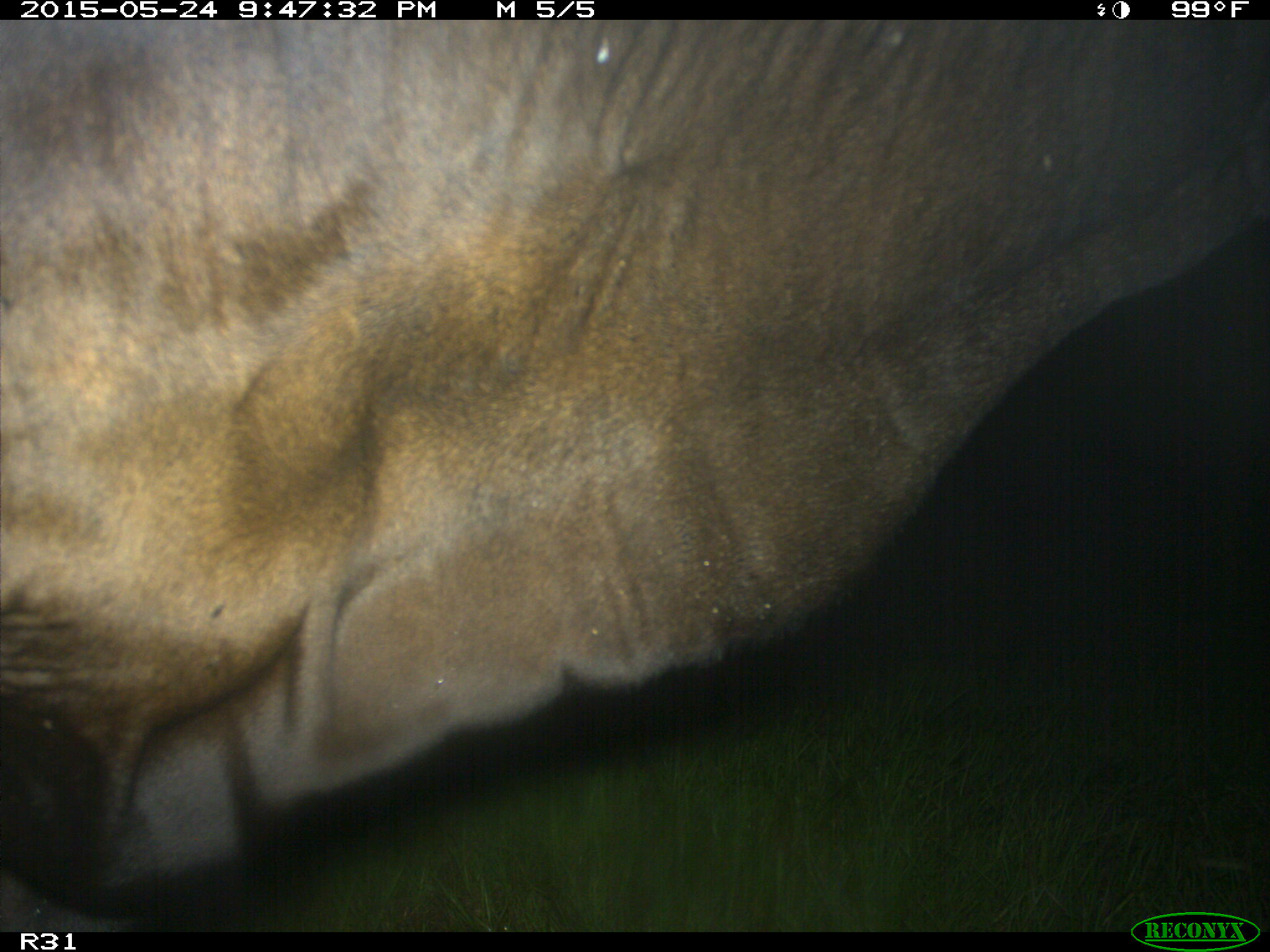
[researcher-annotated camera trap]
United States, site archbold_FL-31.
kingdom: Animalia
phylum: Chordata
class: Mammalia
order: Artiodactyla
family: Bovidae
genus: Bos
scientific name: Bos taurus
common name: domestic cow